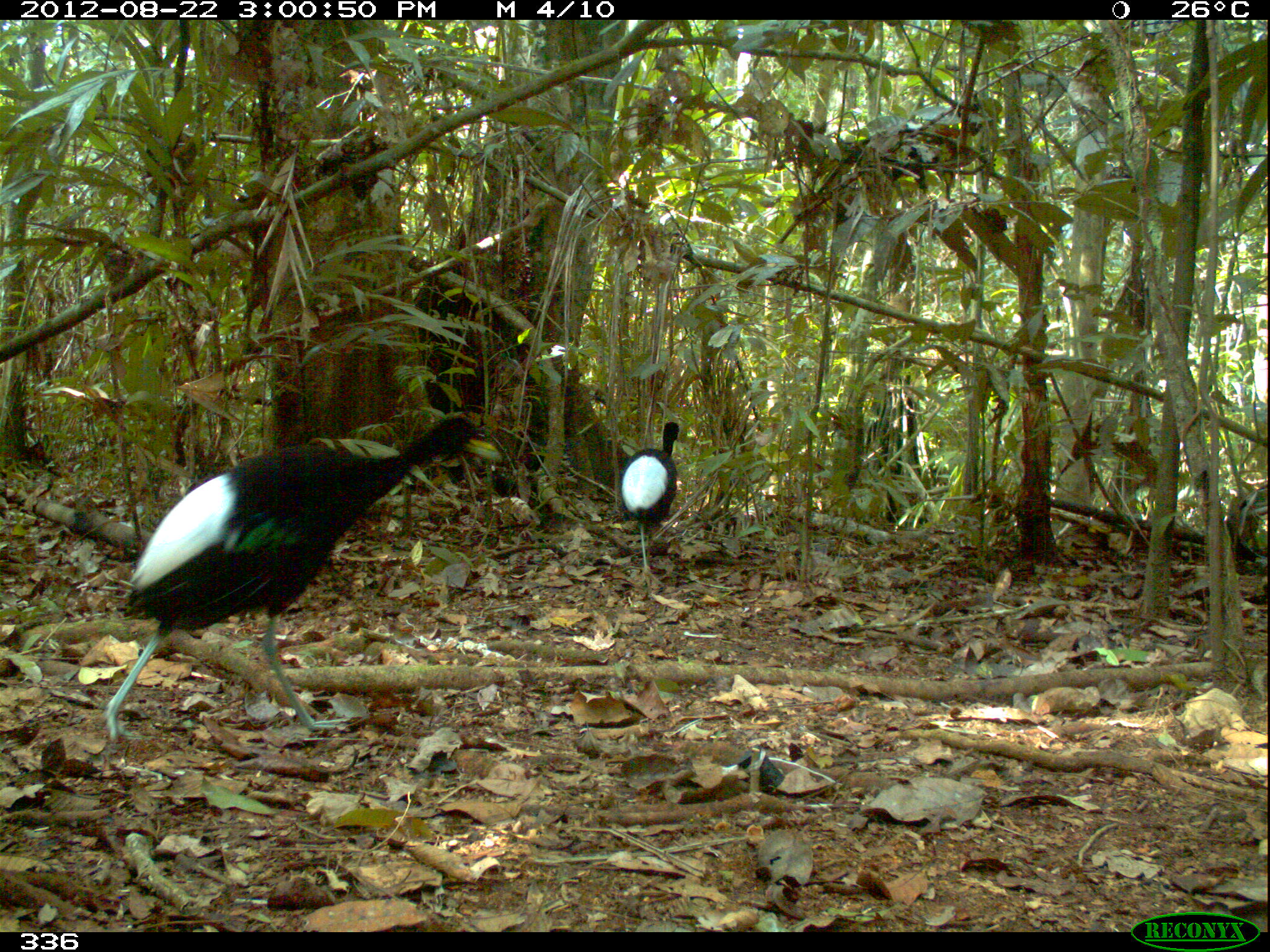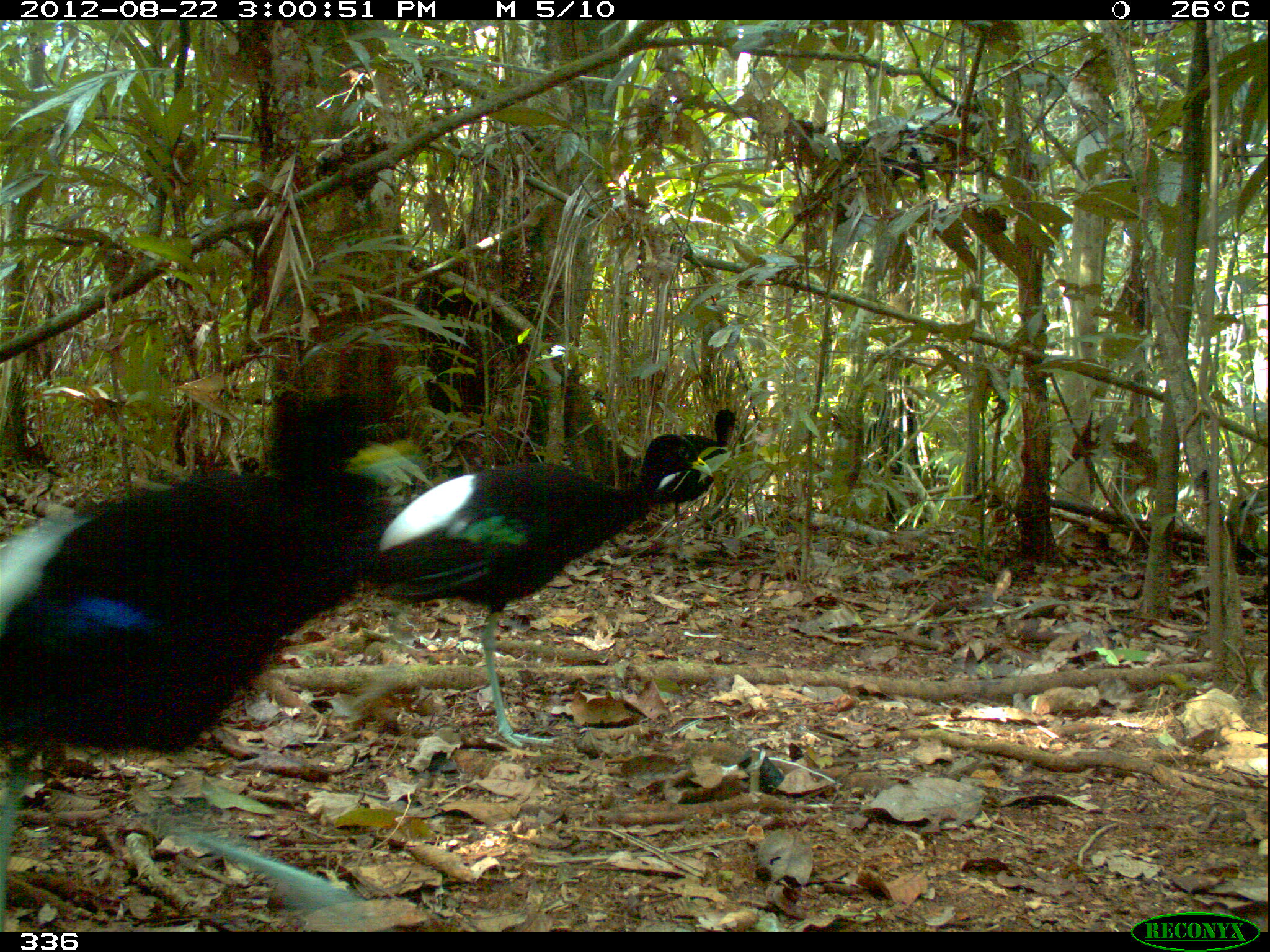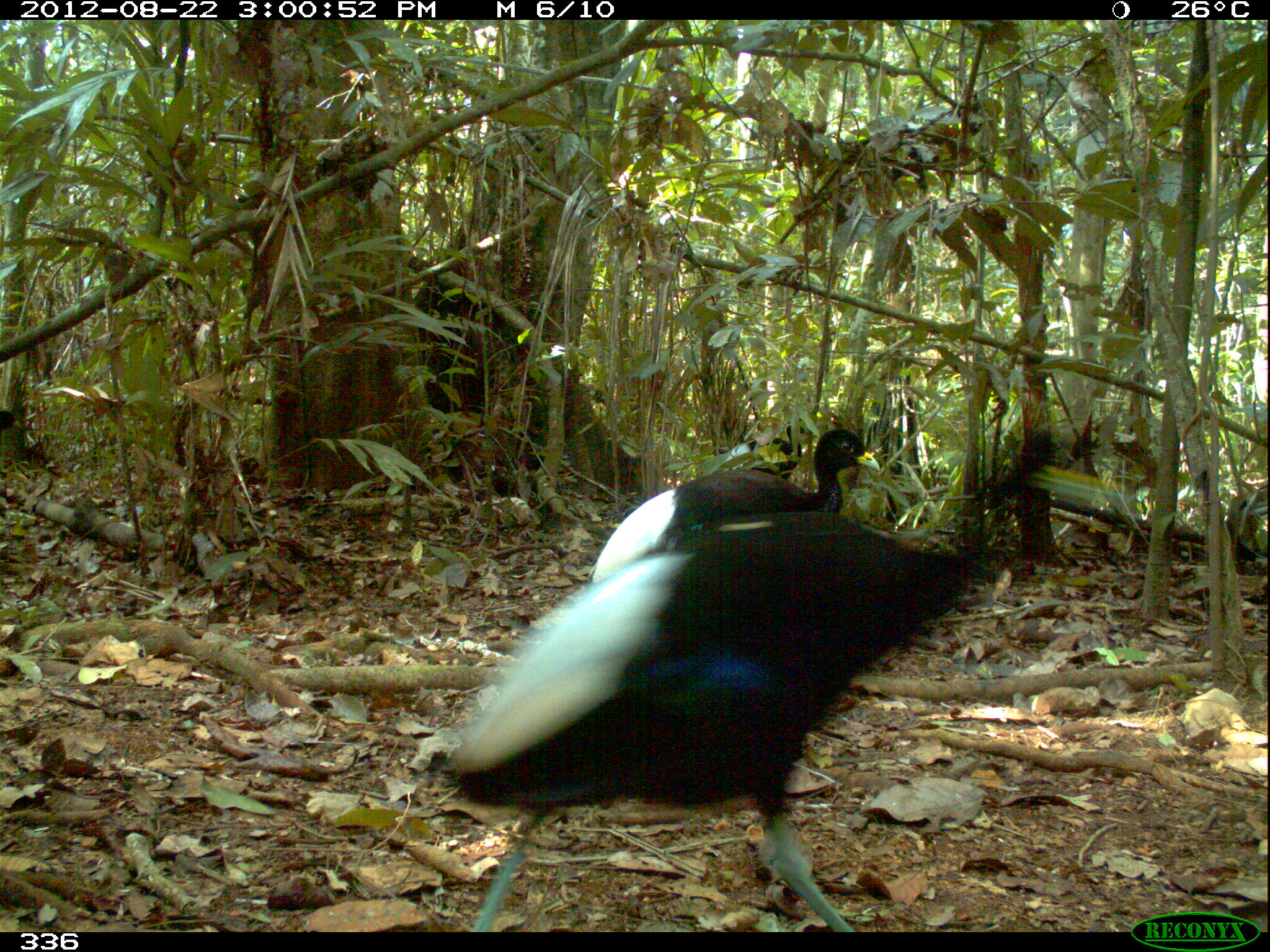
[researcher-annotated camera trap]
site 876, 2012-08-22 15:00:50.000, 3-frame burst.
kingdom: Animalia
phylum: Chordata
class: Aves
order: Gruiformes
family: Psophiidae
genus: Psophia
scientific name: Psophia leucoptera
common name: pale-winged trumpeter